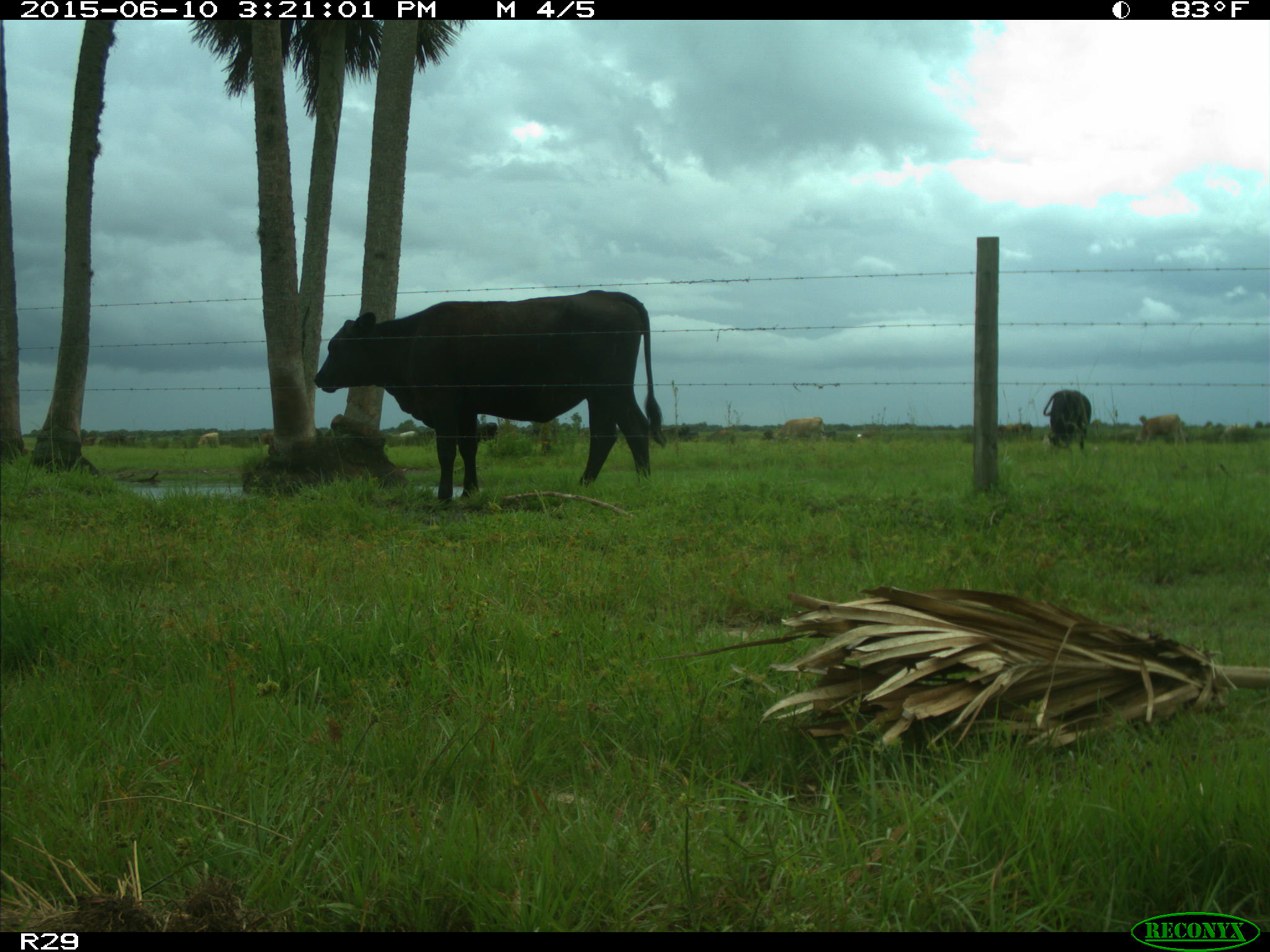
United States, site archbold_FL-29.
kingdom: Animalia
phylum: Chordata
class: Mammalia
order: Artiodactyla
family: Bovidae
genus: Bos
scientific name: Bos taurus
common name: domestic cow